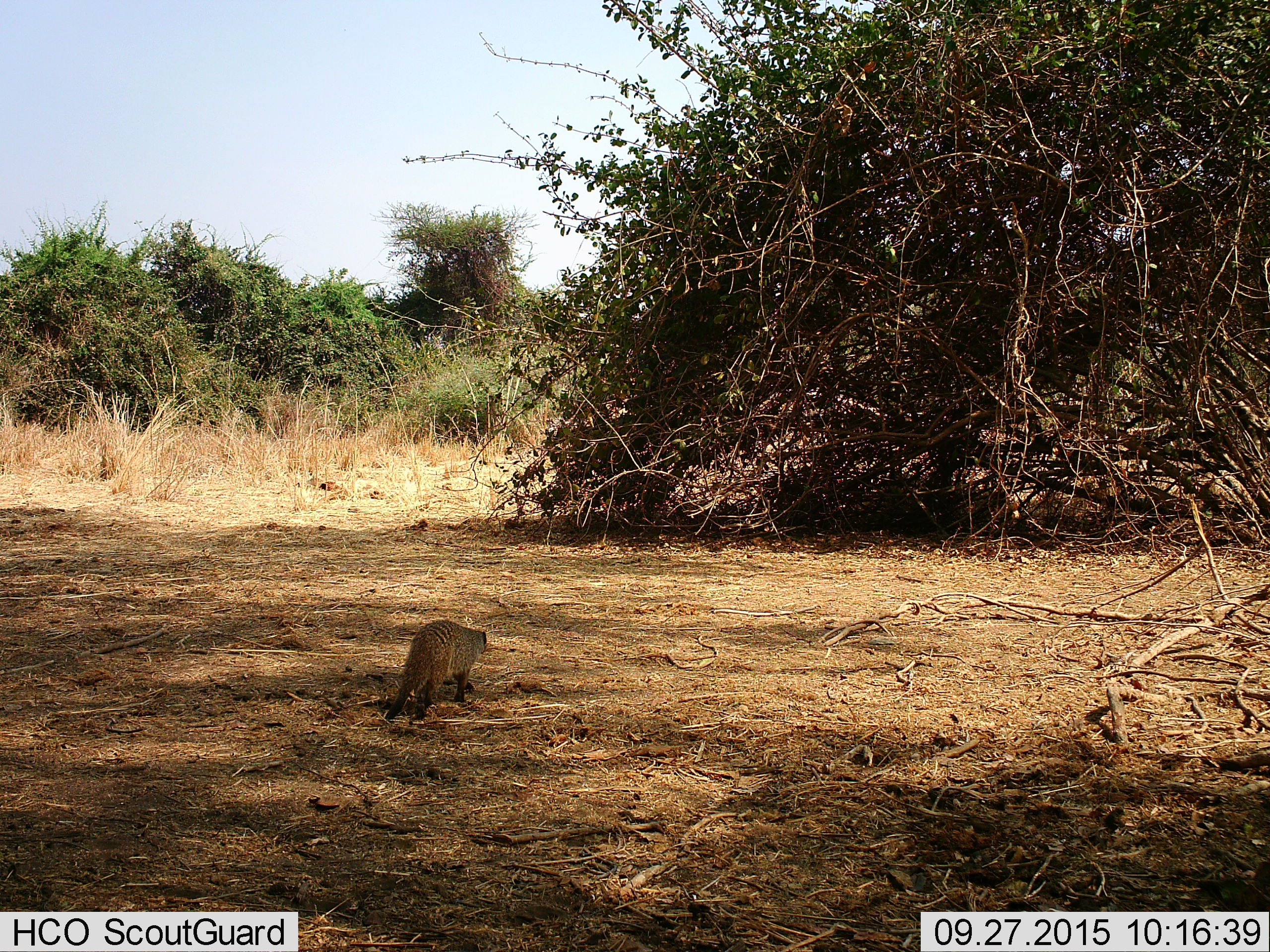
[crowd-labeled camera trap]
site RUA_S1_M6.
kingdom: Animalia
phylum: Chordata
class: Mammalia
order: Carnivora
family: Herpestidae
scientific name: Herpestidae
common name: mongoose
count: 1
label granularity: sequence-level